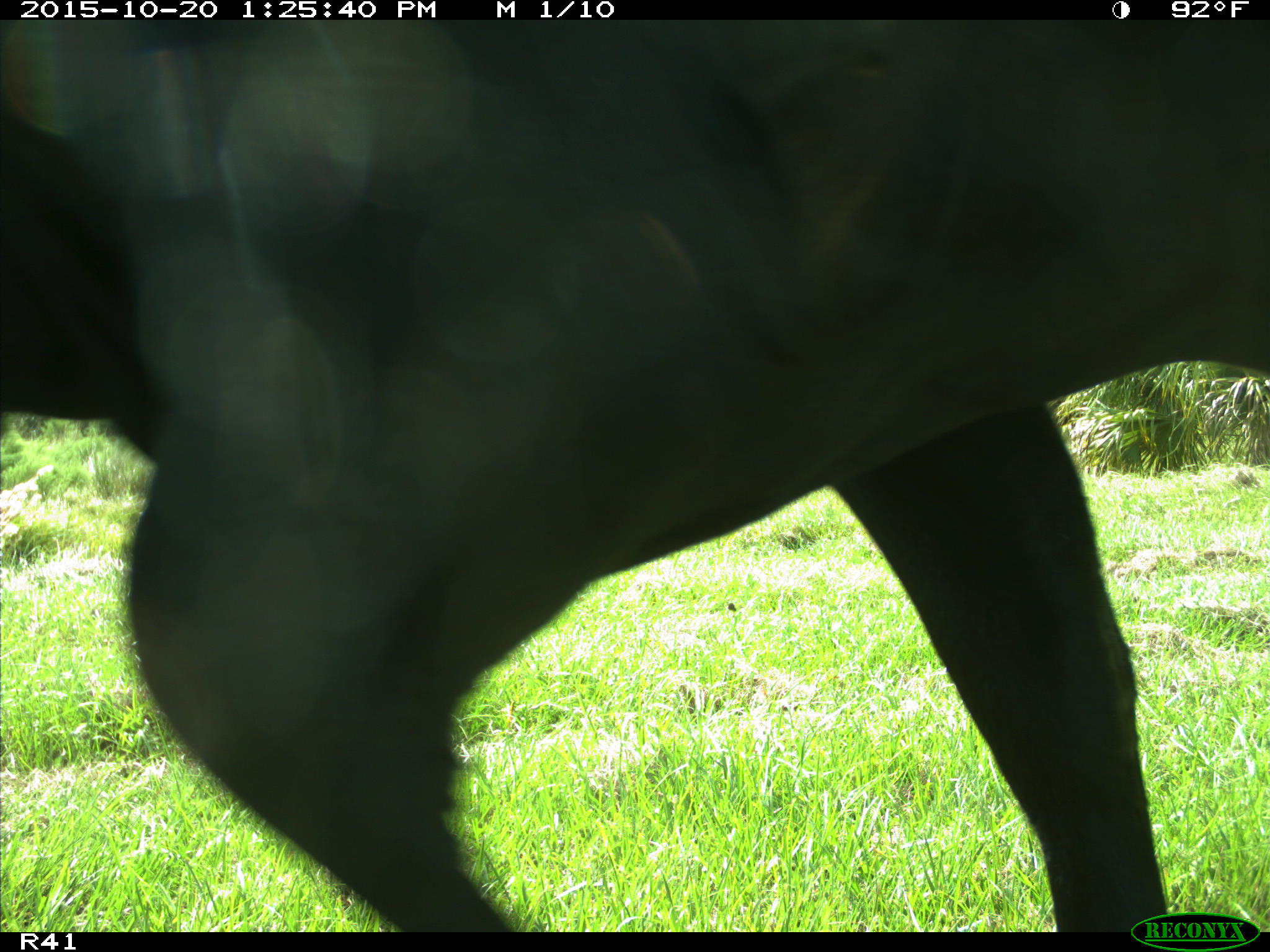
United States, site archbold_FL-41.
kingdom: Animalia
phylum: Chordata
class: Mammalia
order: Artiodactyla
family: Bovidae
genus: Bos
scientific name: Bos taurus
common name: domestic cow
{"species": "Bos taurus (domestic cow)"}